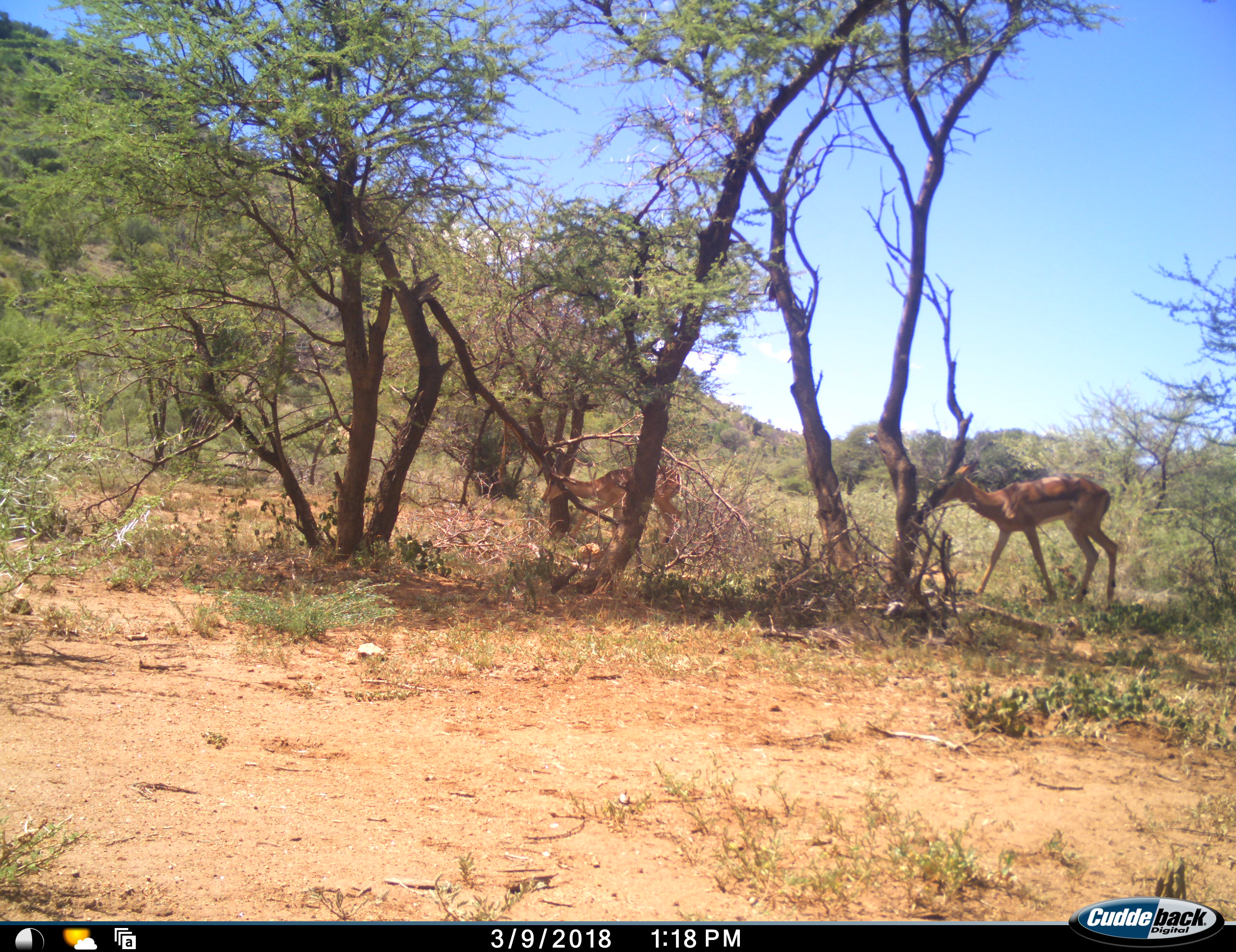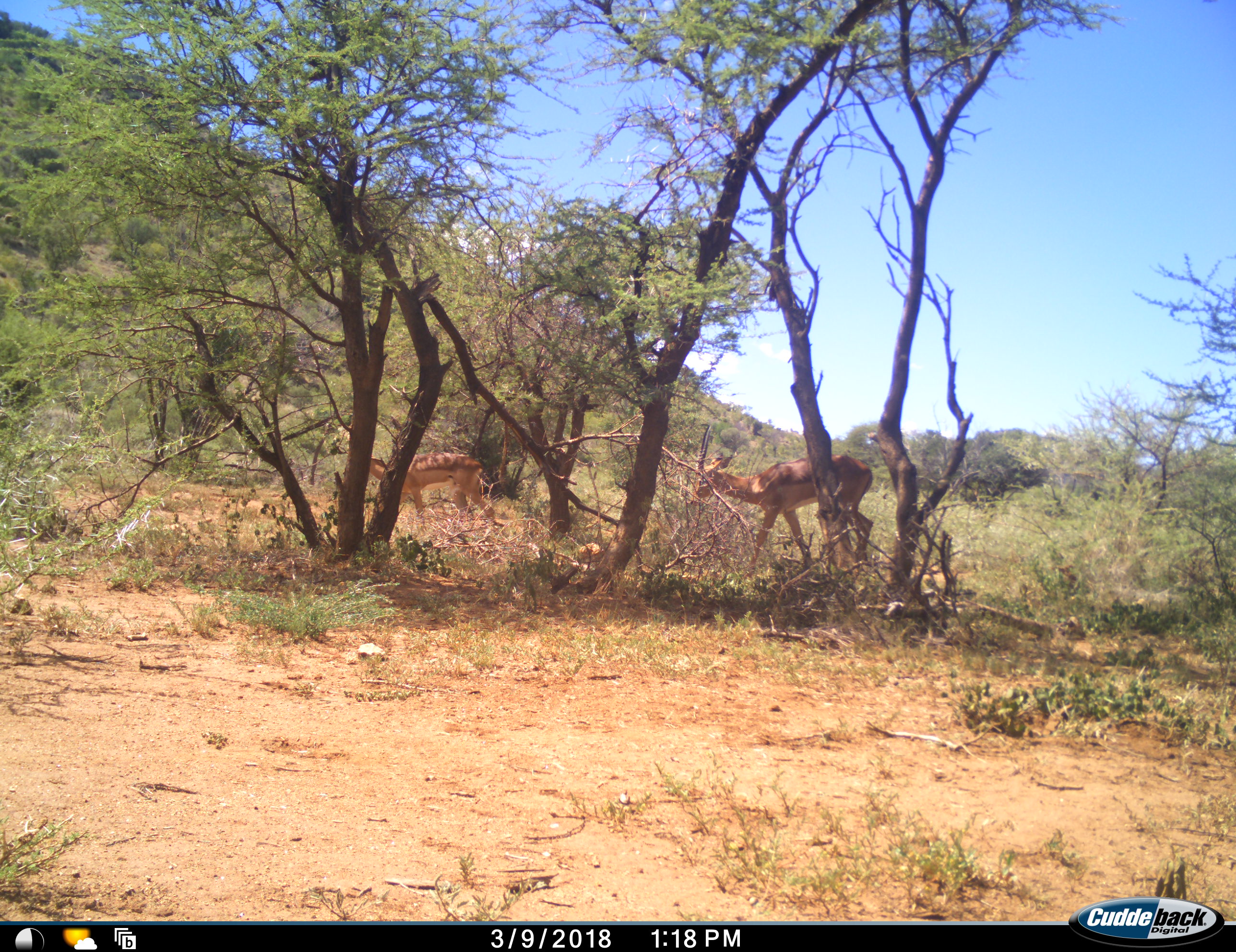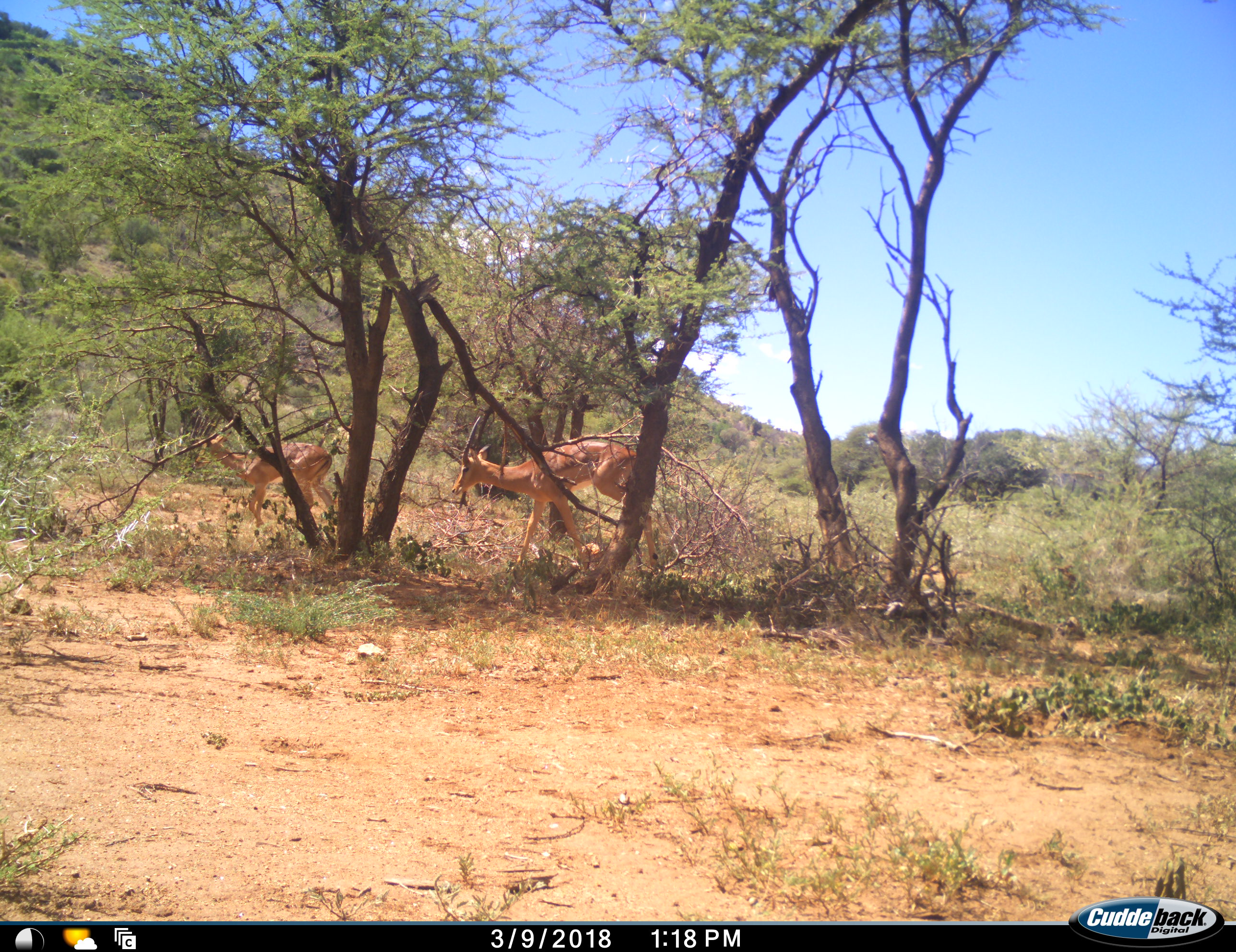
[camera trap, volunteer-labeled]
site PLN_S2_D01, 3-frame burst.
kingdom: Animalia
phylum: Chordata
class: Mammalia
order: Artiodactyla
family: Bovidae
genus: Aepyceros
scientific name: Aepyceros melampus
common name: impala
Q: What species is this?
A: Impala (Aepyceros melampus).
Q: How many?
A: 2.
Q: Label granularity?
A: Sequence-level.